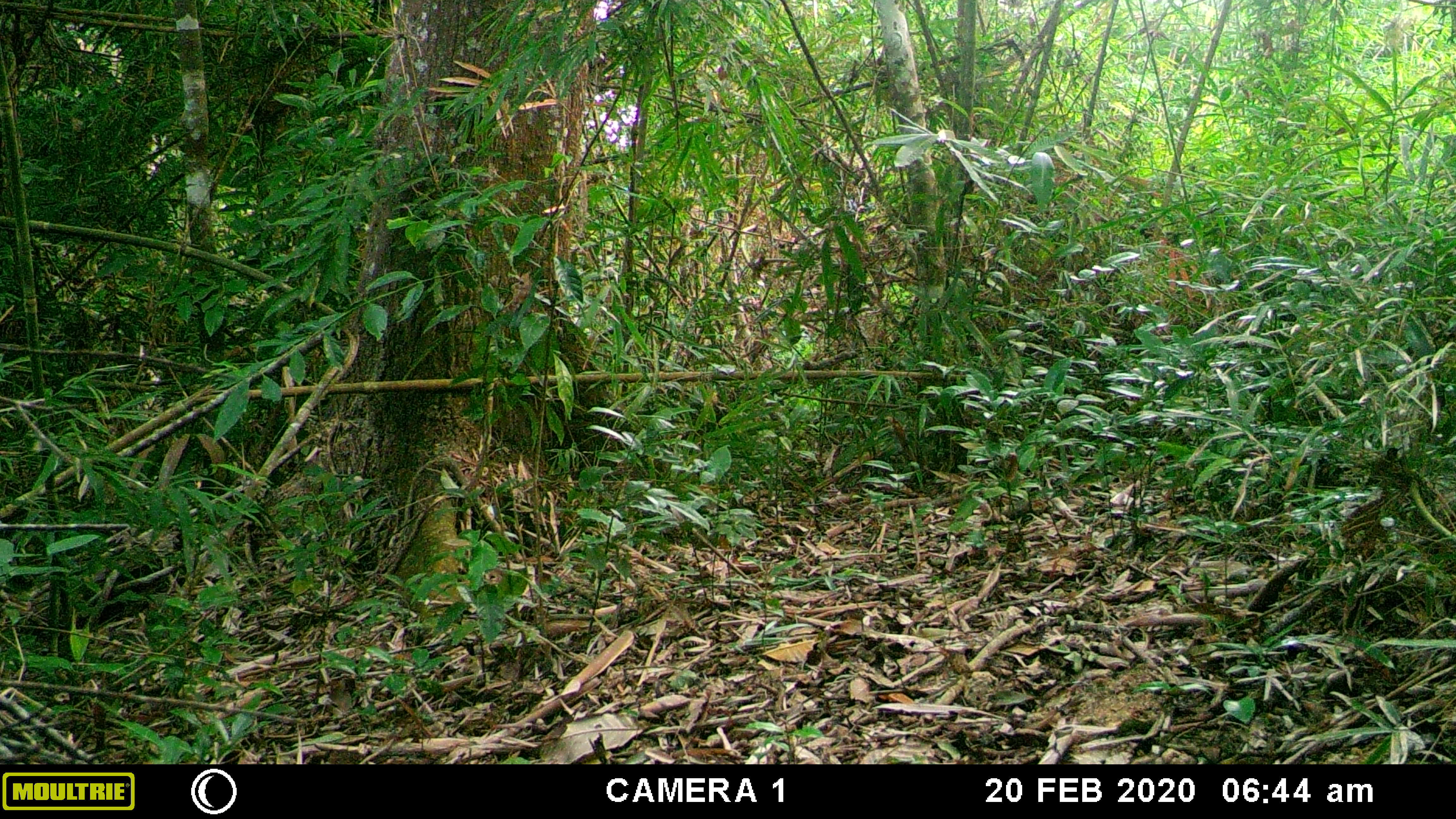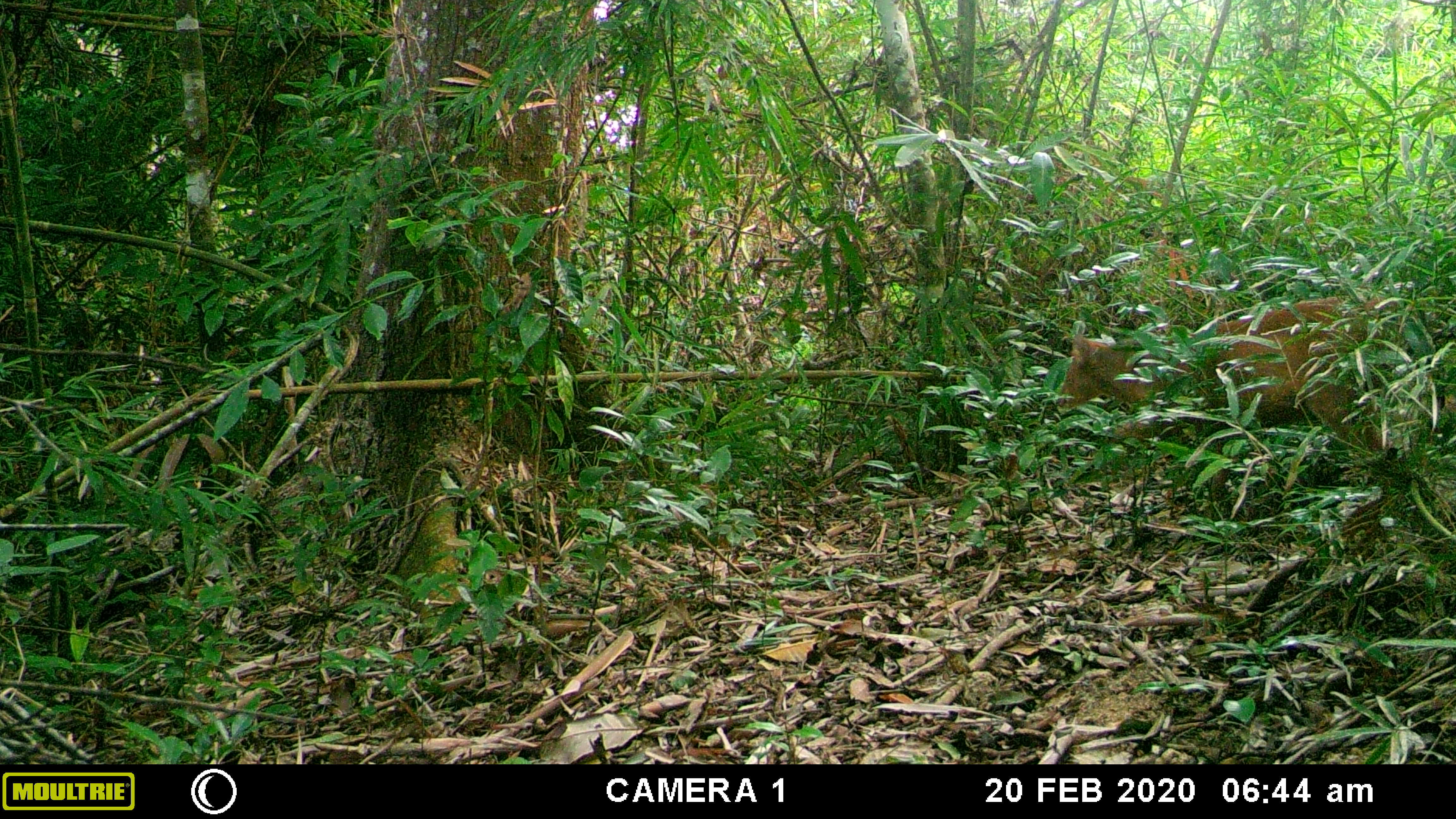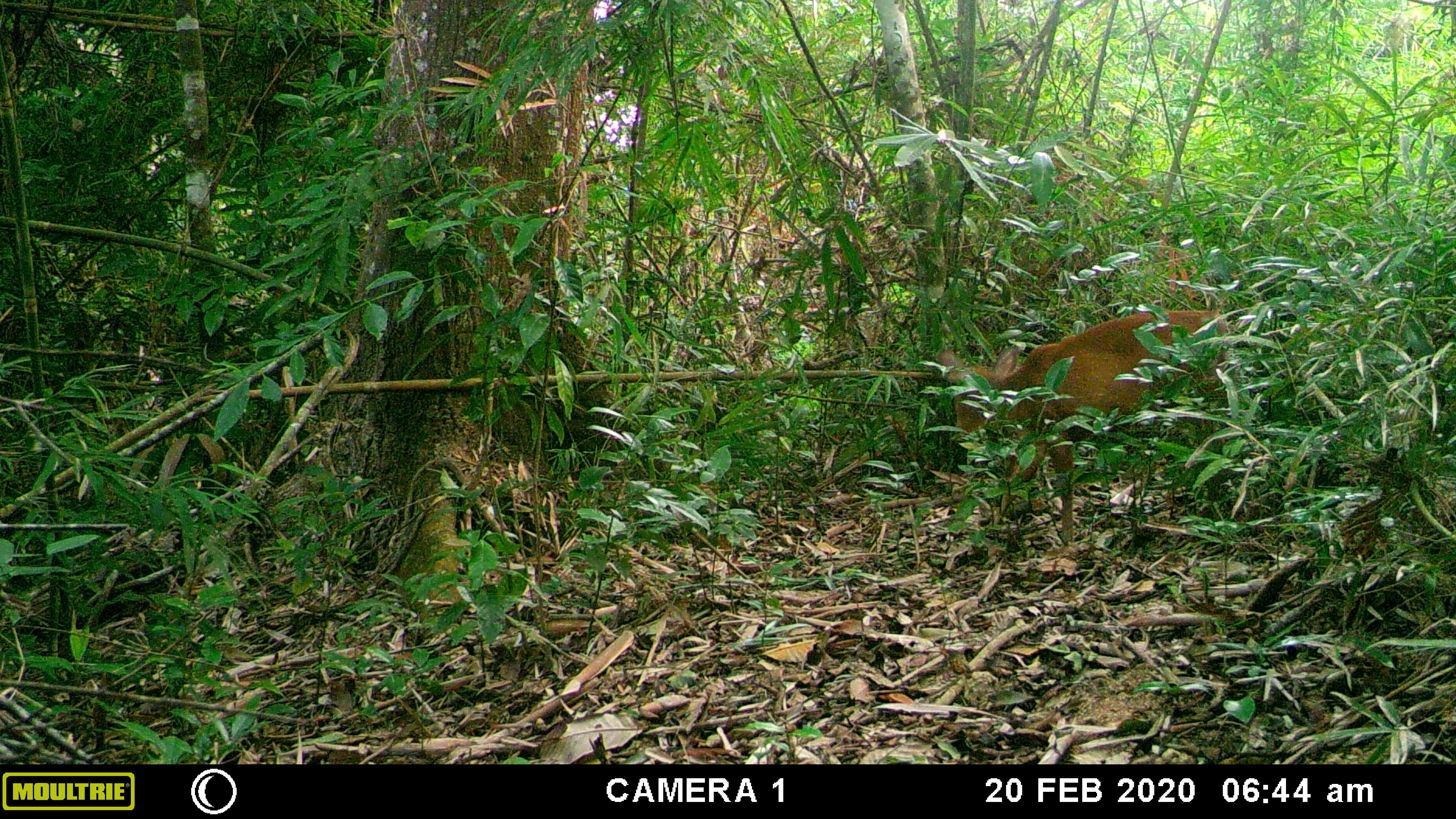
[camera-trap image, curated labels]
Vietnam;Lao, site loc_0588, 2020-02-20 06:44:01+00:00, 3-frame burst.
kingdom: Animalia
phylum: Chordata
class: Mammalia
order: Artiodactyla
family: Cervidae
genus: Muntiacus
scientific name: Muntiacus muntjak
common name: red muntjac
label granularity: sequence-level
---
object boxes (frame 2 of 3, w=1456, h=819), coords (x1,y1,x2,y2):
red muntjac: (1047,293,1406,463)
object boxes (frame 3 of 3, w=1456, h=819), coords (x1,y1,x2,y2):
red muntjac: (937,306,1237,547)